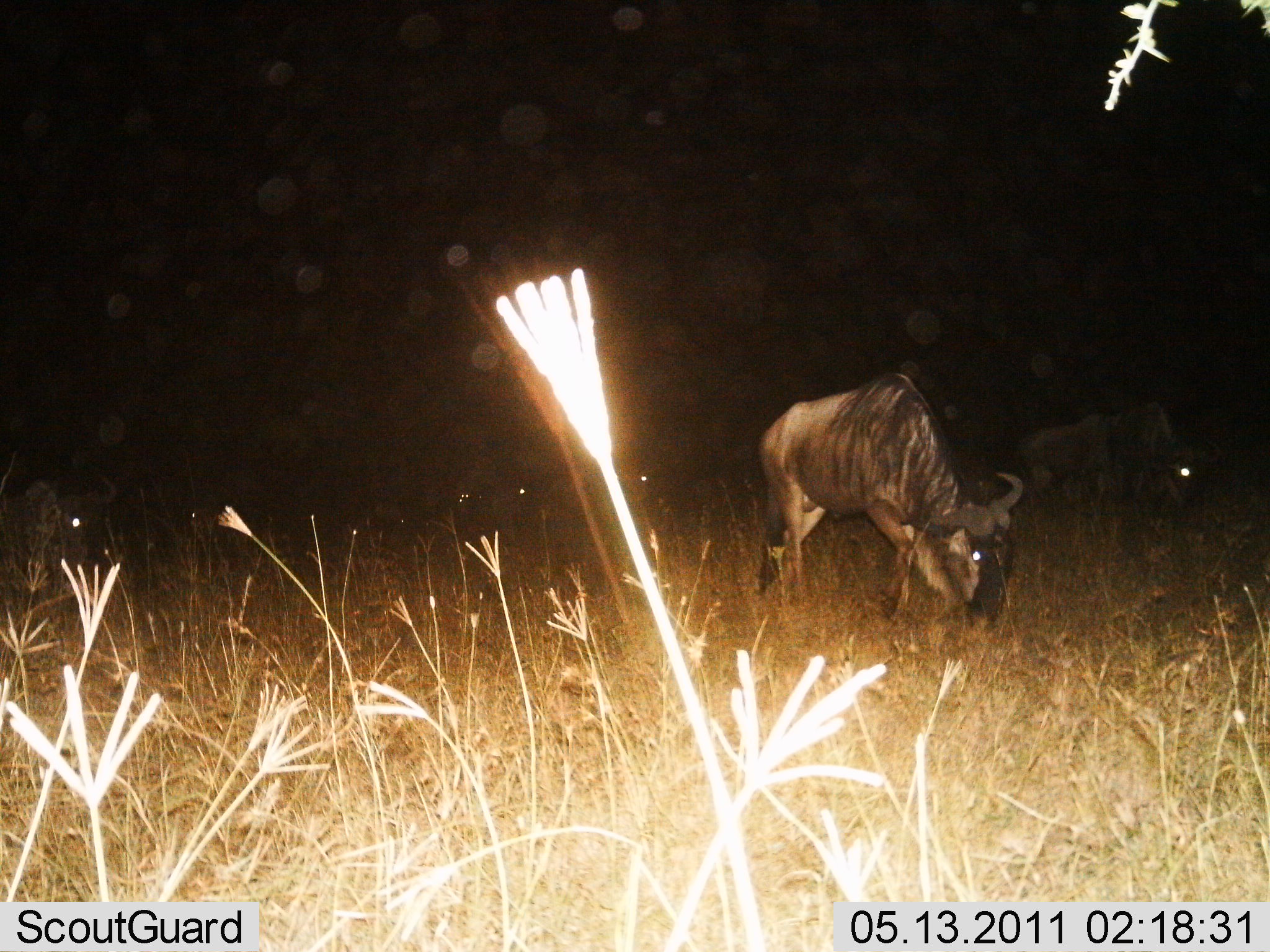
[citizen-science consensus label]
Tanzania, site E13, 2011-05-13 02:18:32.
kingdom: Animalia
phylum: Chordata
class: Mammalia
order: Artiodactyla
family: Bovidae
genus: Connochaetes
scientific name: Connochaetes taurinus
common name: blue wildebeest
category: wildebeest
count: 3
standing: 18%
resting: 0%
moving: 55%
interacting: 0%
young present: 0%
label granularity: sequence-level